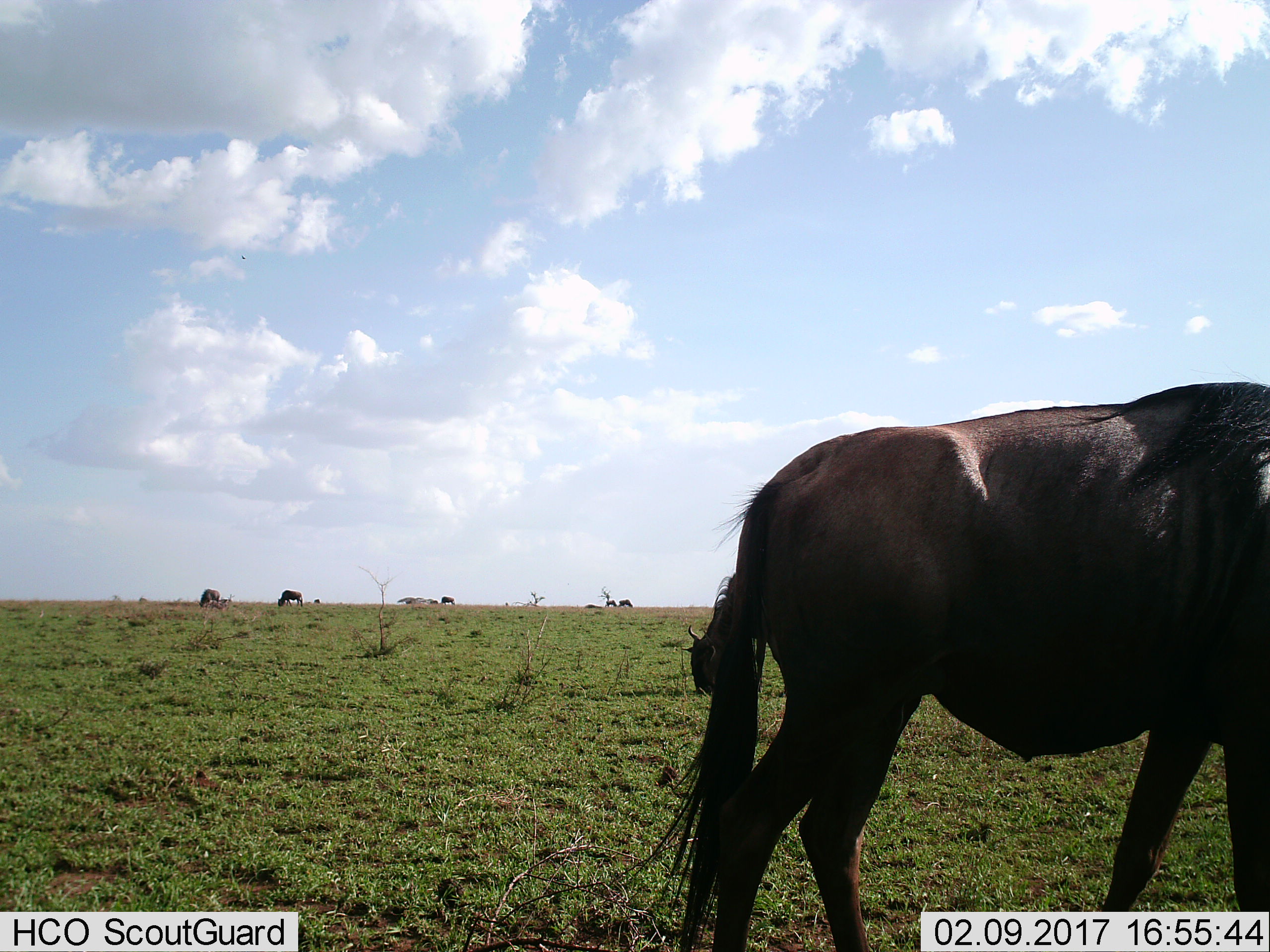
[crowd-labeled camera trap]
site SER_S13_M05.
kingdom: Animalia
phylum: Chordata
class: Mammalia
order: Artiodactyla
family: Bovidae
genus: Connochaetes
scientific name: Connochaetes taurinus taurinus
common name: blue wildebeest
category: wildebeestblue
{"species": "wildebeestblue (blue wildebeest) (Connochaetes taurinus taurinus)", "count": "8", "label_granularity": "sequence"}